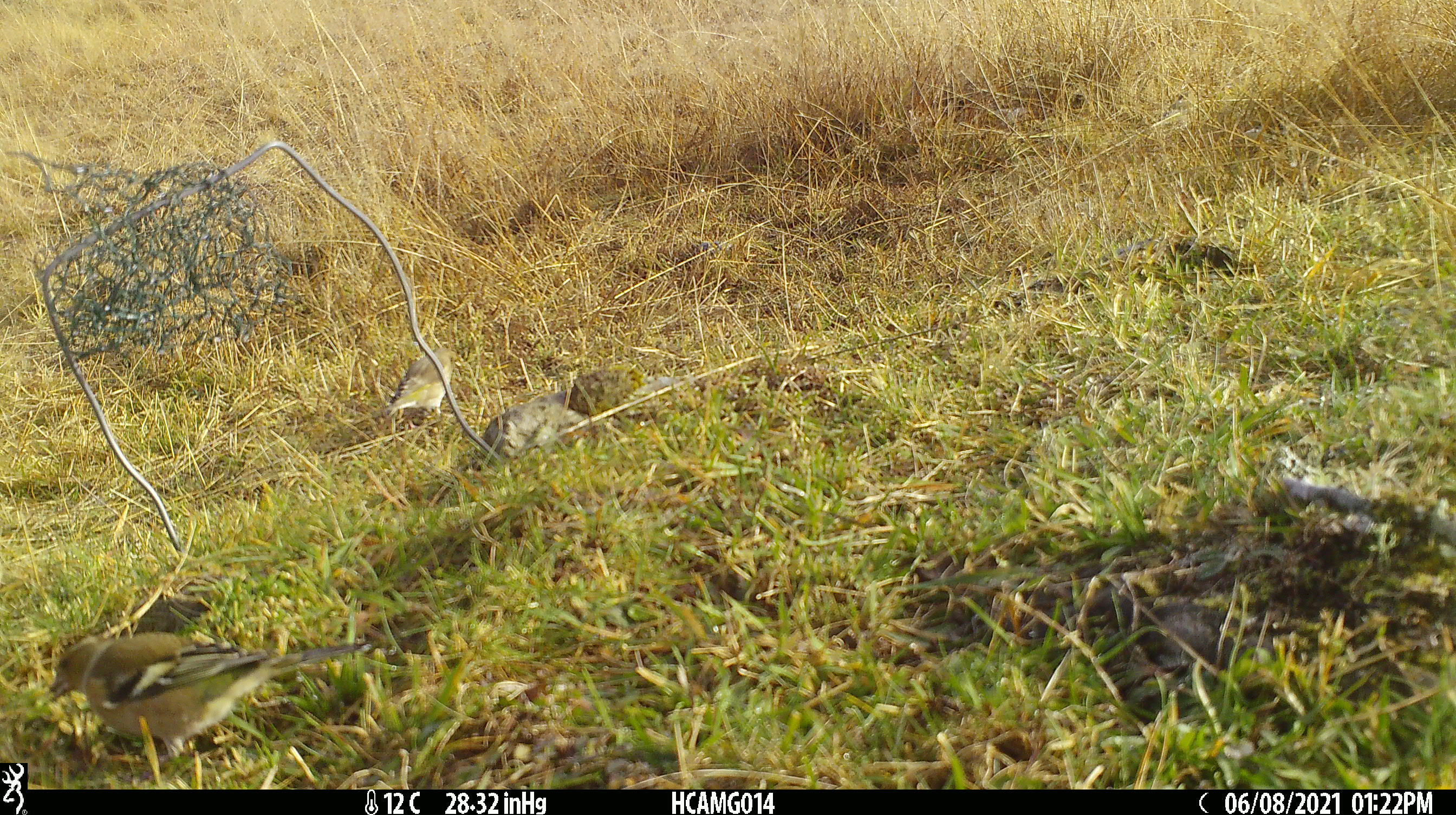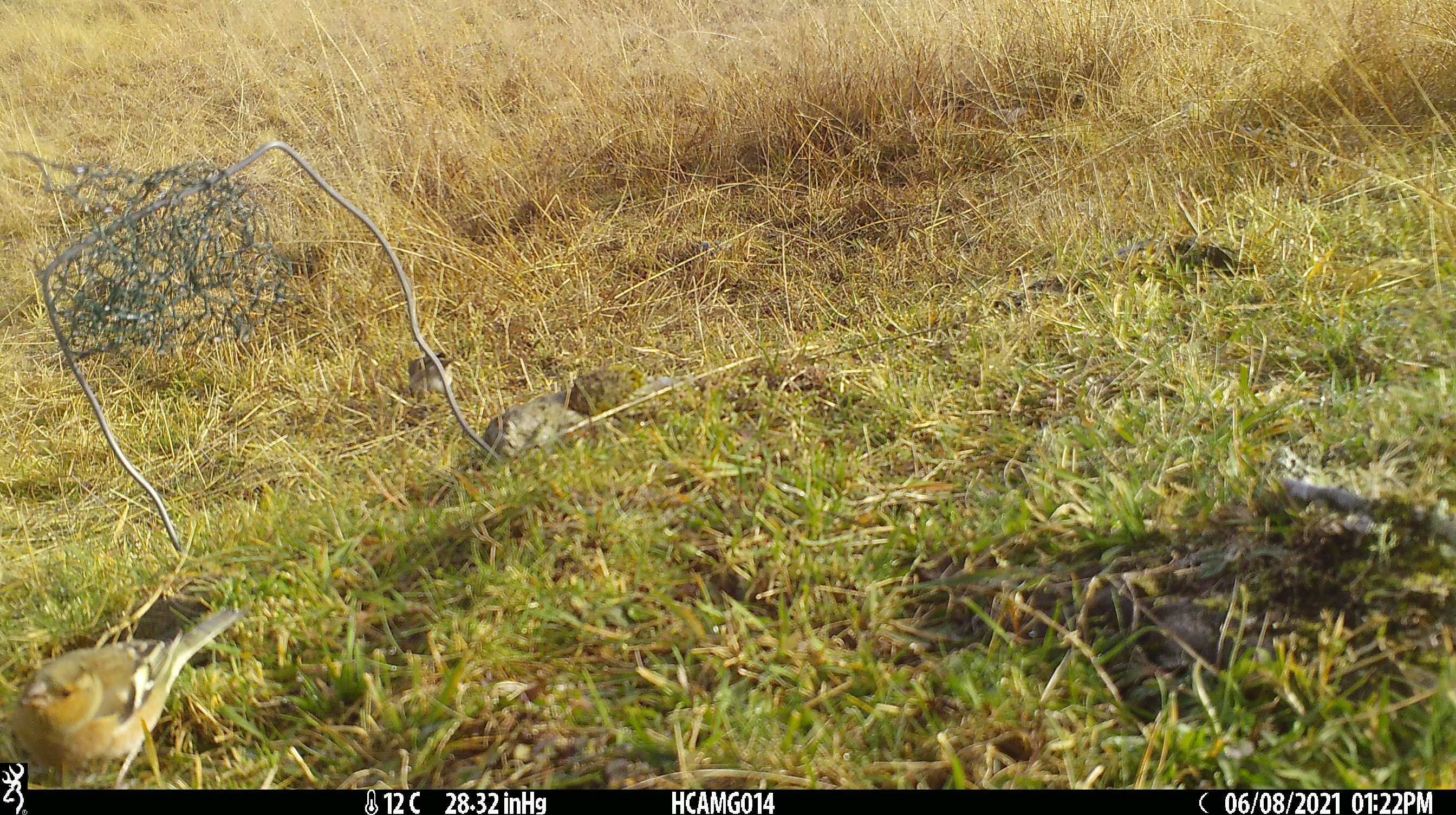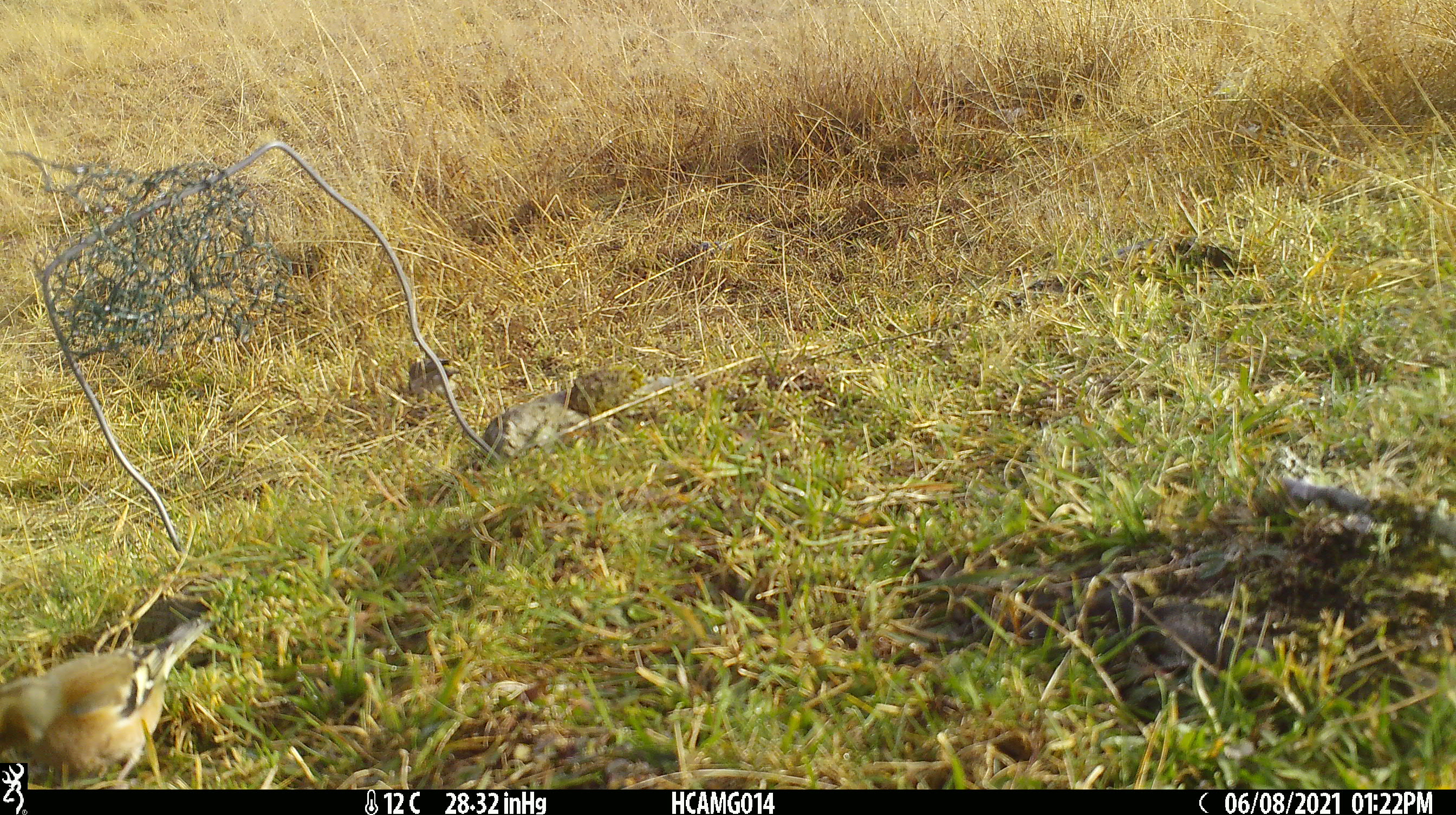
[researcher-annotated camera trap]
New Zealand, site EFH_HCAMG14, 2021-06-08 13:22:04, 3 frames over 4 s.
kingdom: Animalia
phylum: Chordata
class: Aves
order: Passeriformes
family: Fringillidae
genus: Chloris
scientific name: Chloris chloris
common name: greenfinch